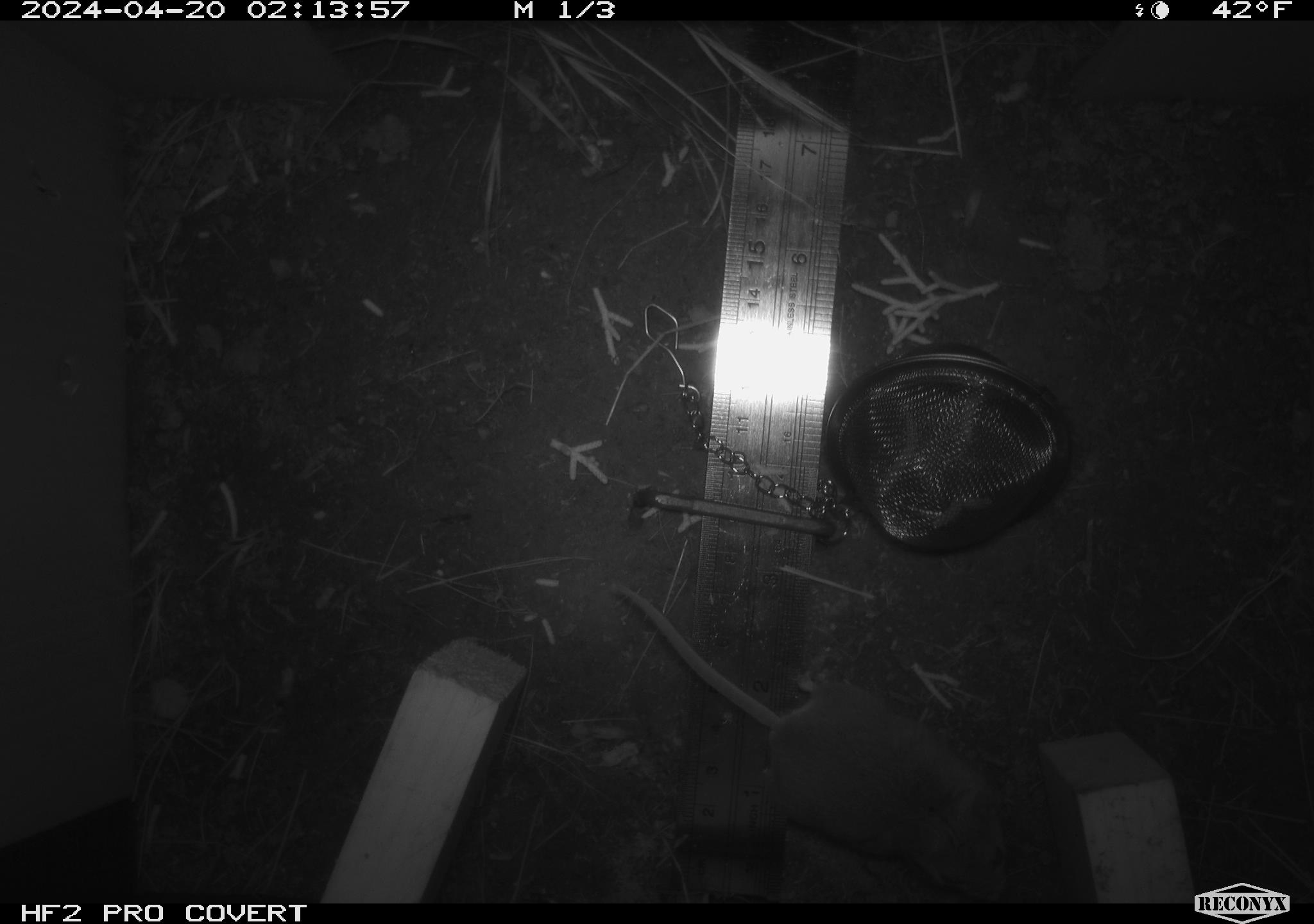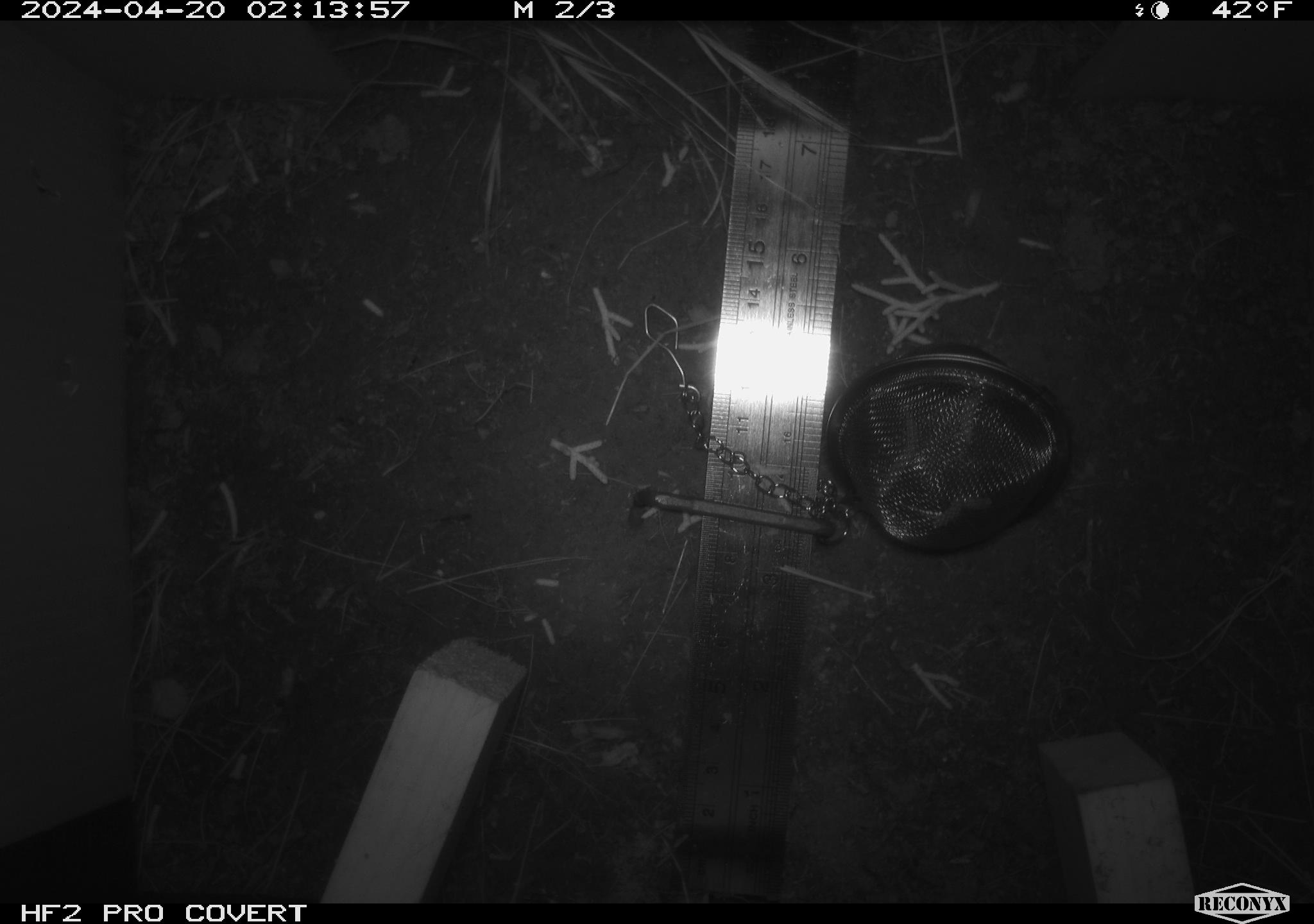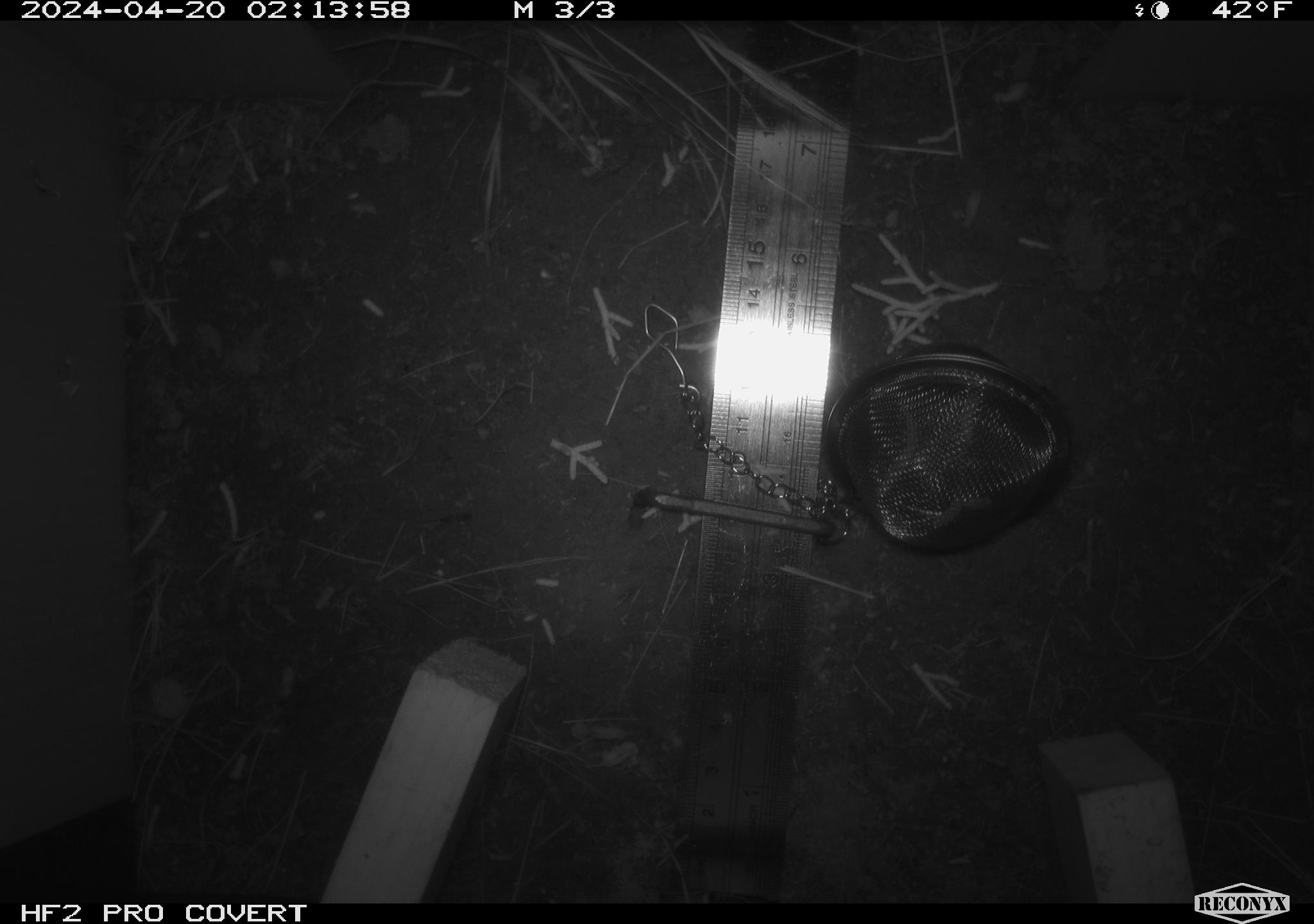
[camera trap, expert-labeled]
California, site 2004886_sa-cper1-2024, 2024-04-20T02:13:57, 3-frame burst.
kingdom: Animalia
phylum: Chordata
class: Mammalia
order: Rodentia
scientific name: Rodentia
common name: rodent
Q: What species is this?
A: Rodent (Rodentia).